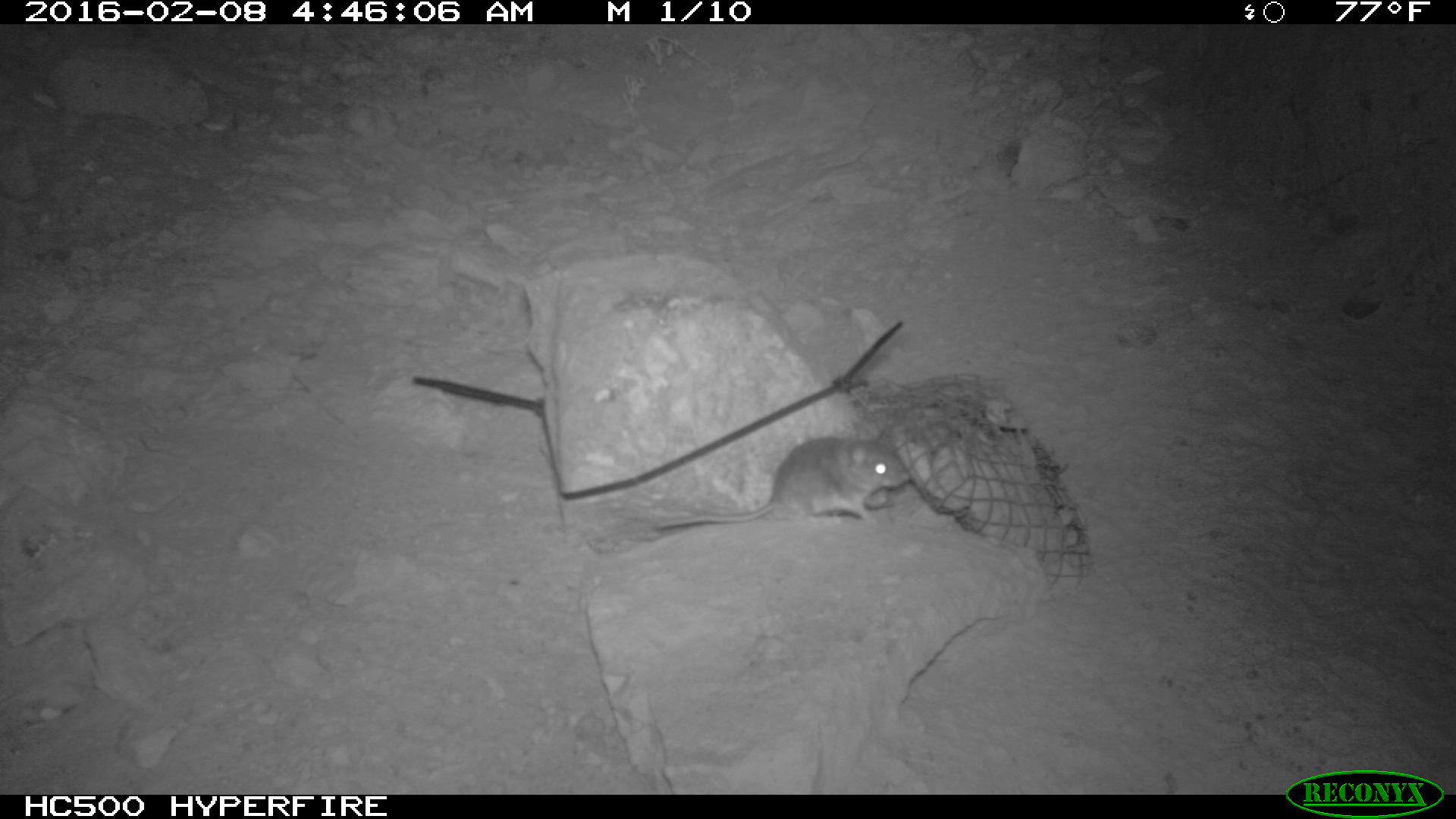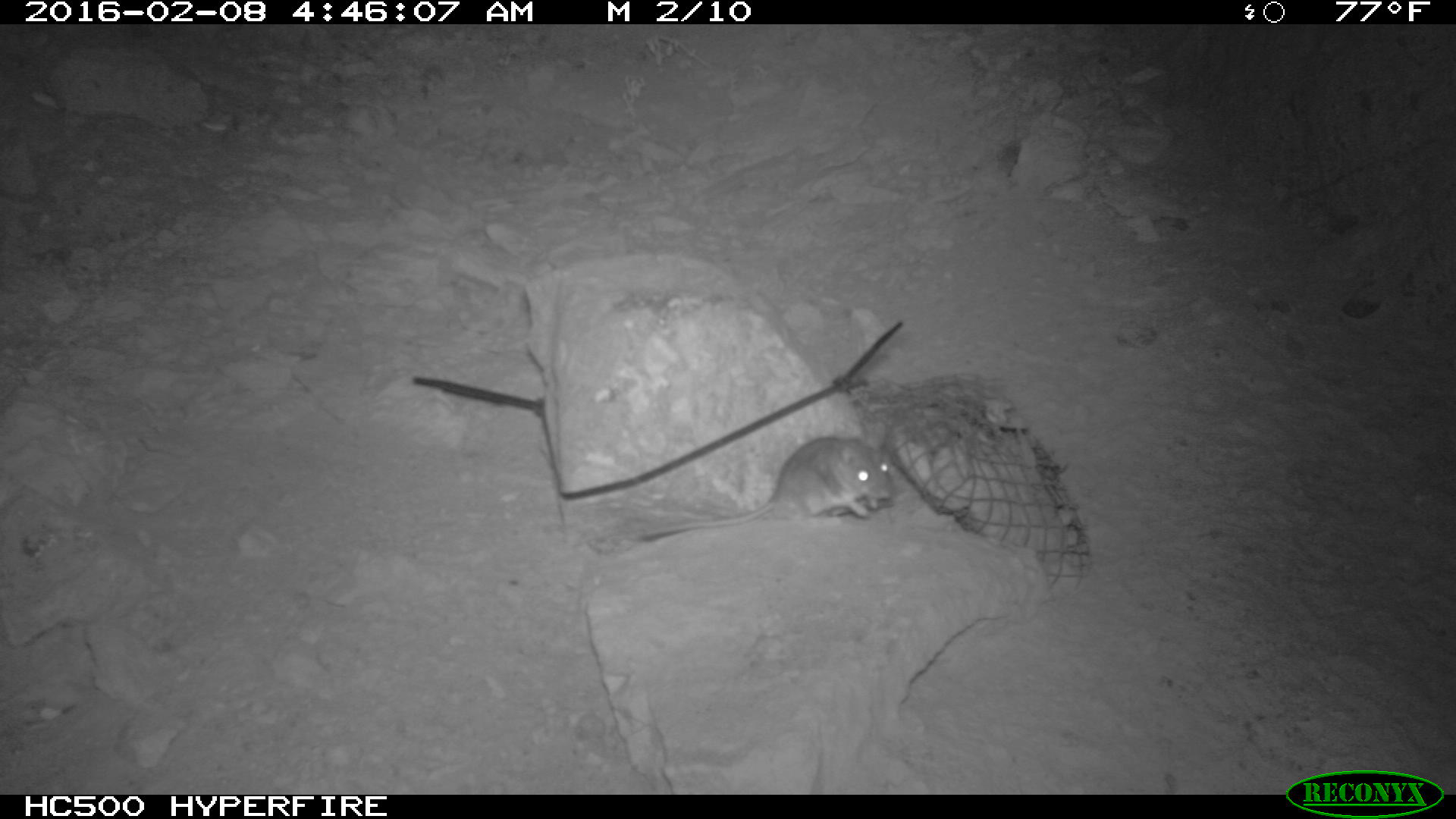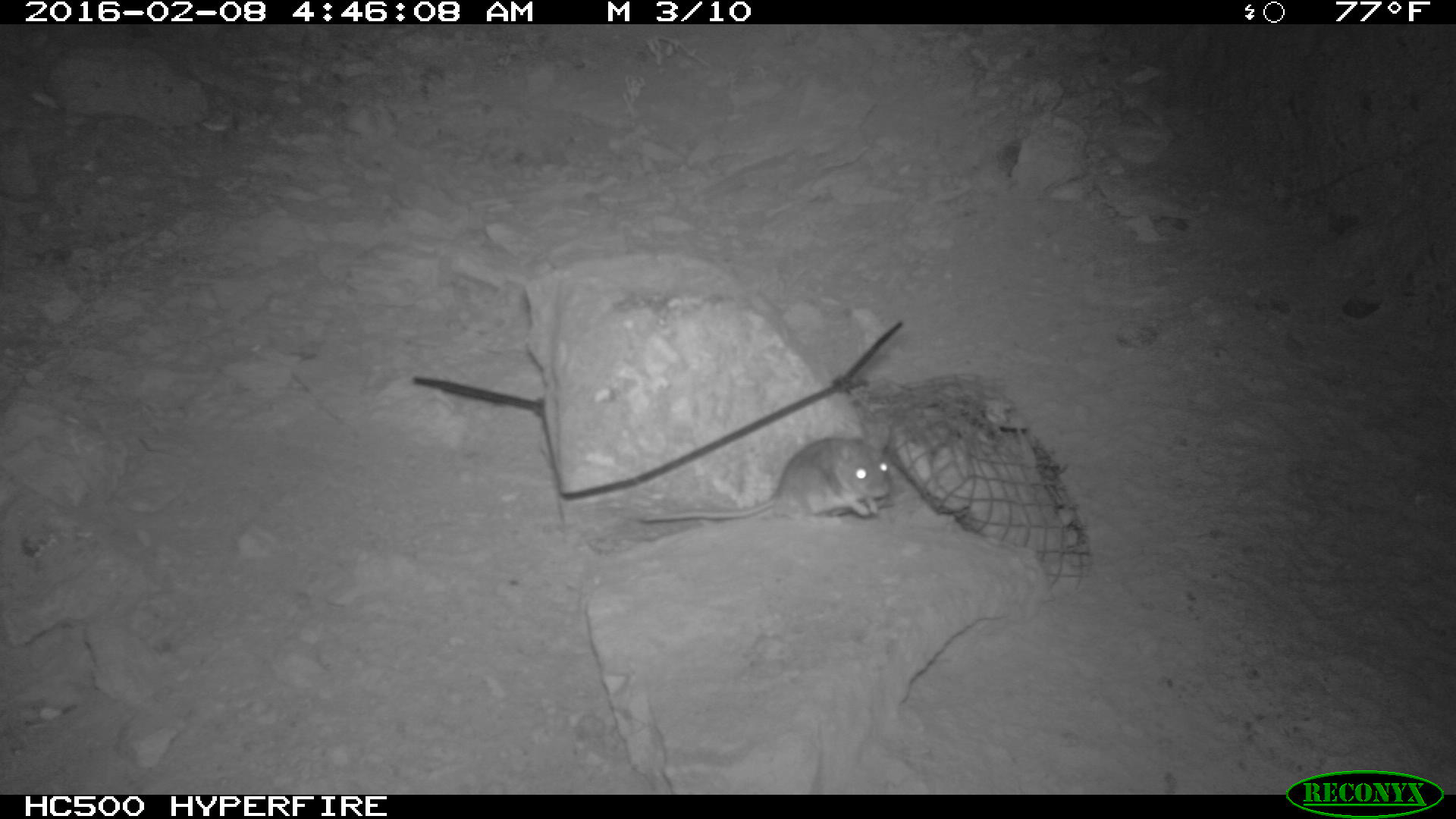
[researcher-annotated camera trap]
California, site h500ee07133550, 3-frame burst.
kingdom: Animalia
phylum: Chordata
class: Mammalia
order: Rodentia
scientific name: Rodentia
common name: rodent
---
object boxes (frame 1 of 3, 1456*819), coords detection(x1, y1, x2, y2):
rodent: detection(652, 424, 912, 533)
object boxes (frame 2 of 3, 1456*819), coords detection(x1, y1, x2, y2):
rodent: detection(636, 429, 898, 545)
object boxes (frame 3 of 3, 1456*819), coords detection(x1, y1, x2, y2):
rodent: detection(642, 430, 890, 521)